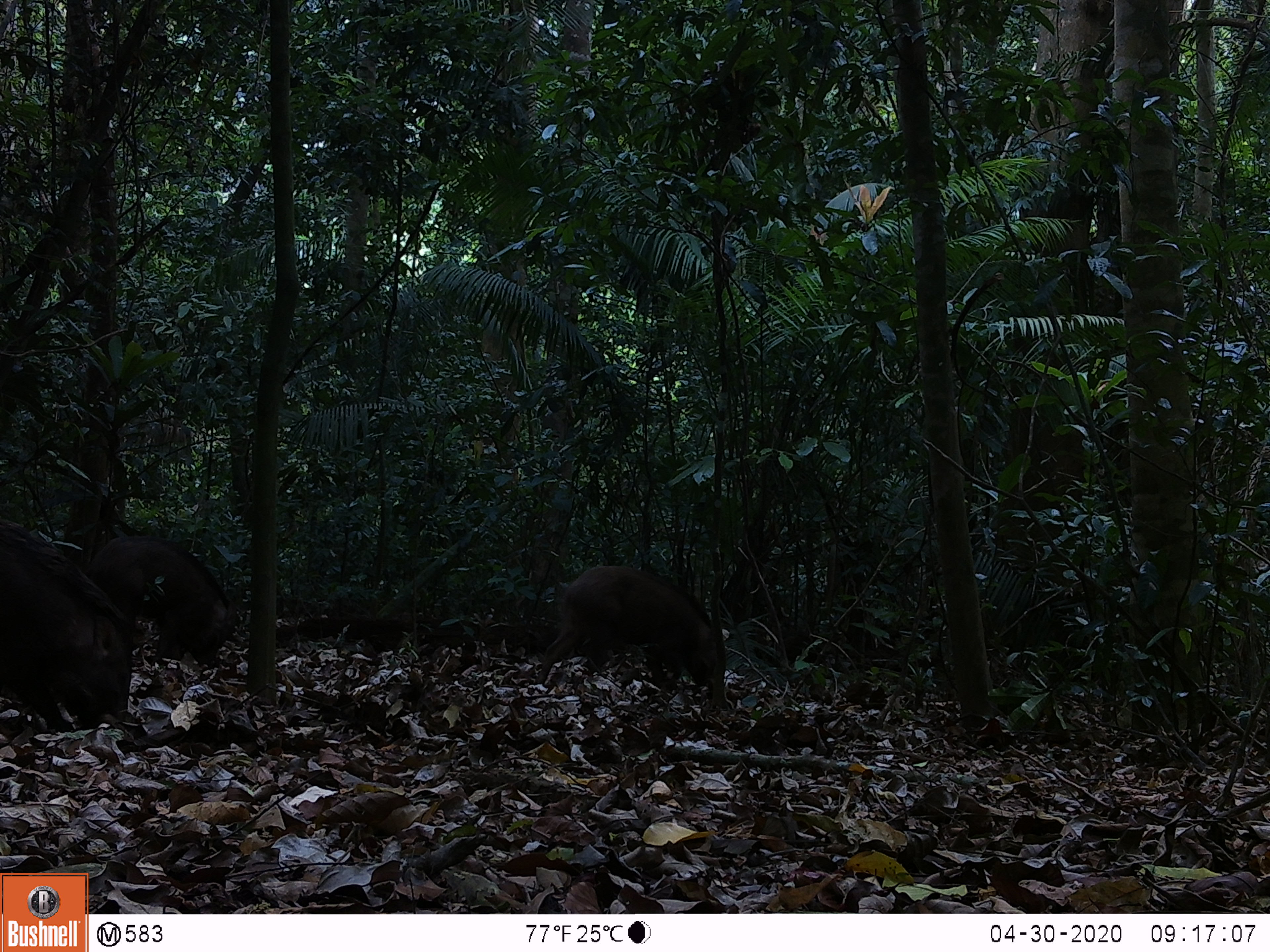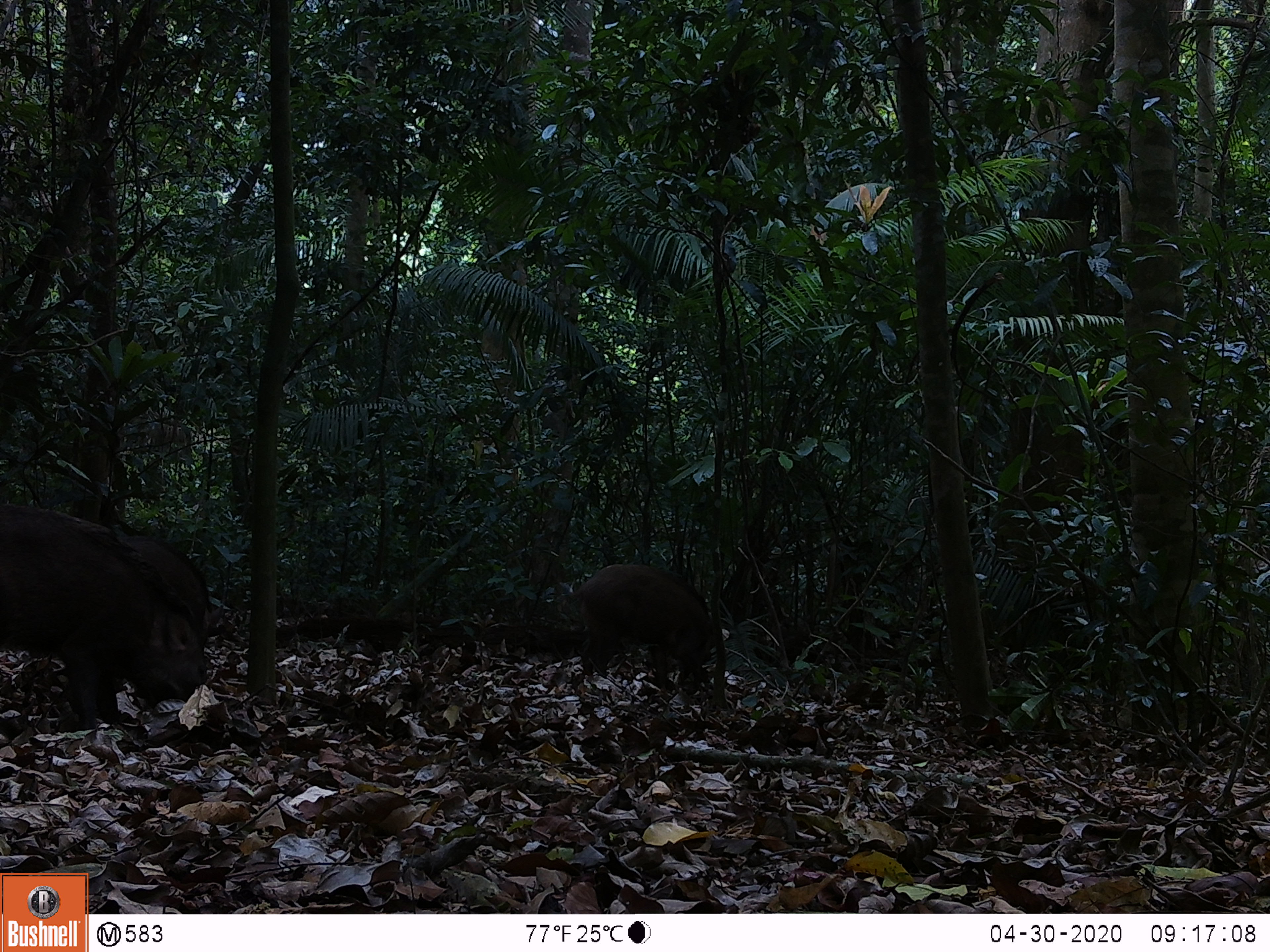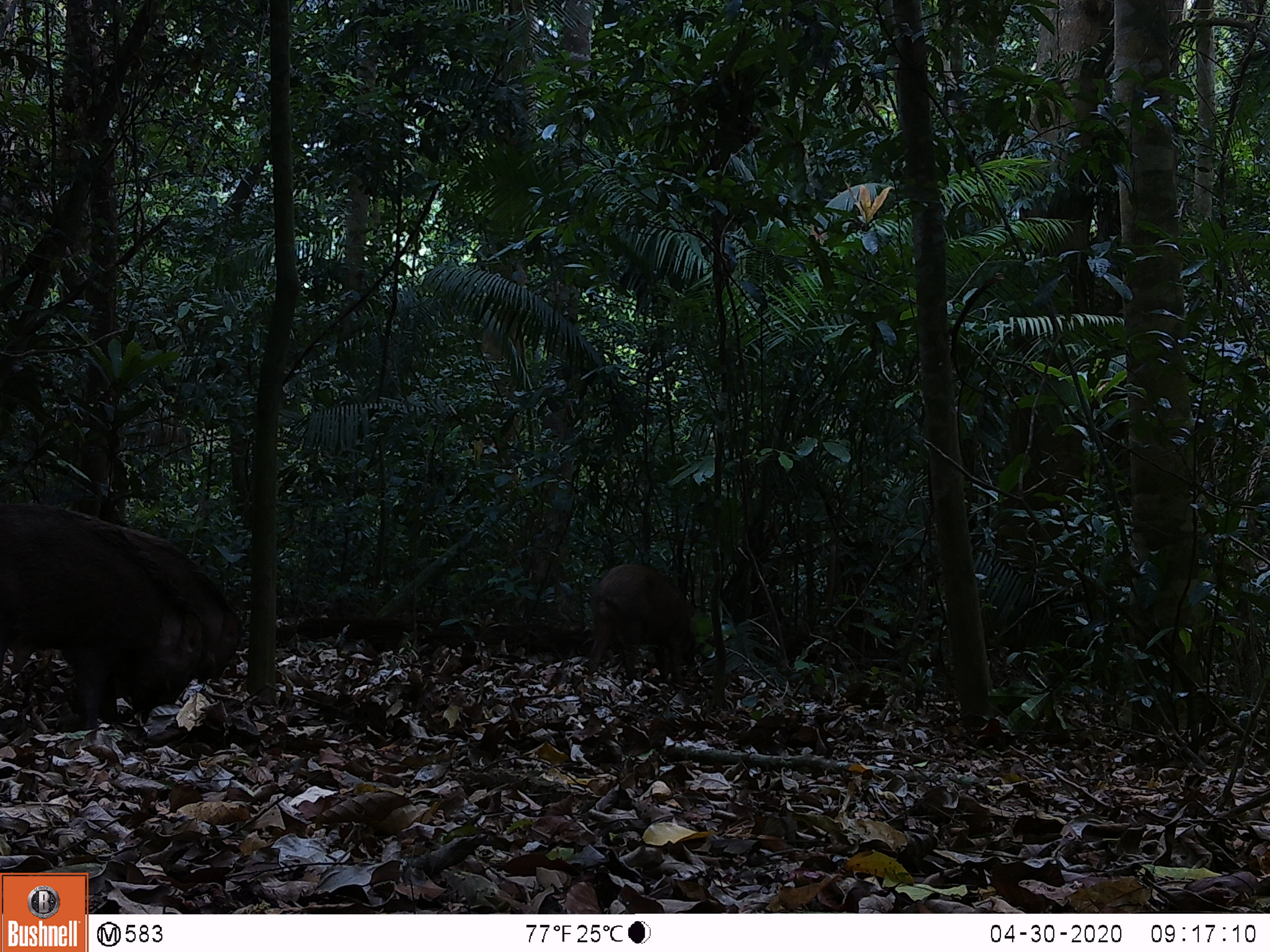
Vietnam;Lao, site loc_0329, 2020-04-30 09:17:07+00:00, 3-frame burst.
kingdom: Animalia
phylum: Chordata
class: Mammalia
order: Artiodactyla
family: Suidae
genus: Sus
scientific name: Sus scrofa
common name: eurasian wild pig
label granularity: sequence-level